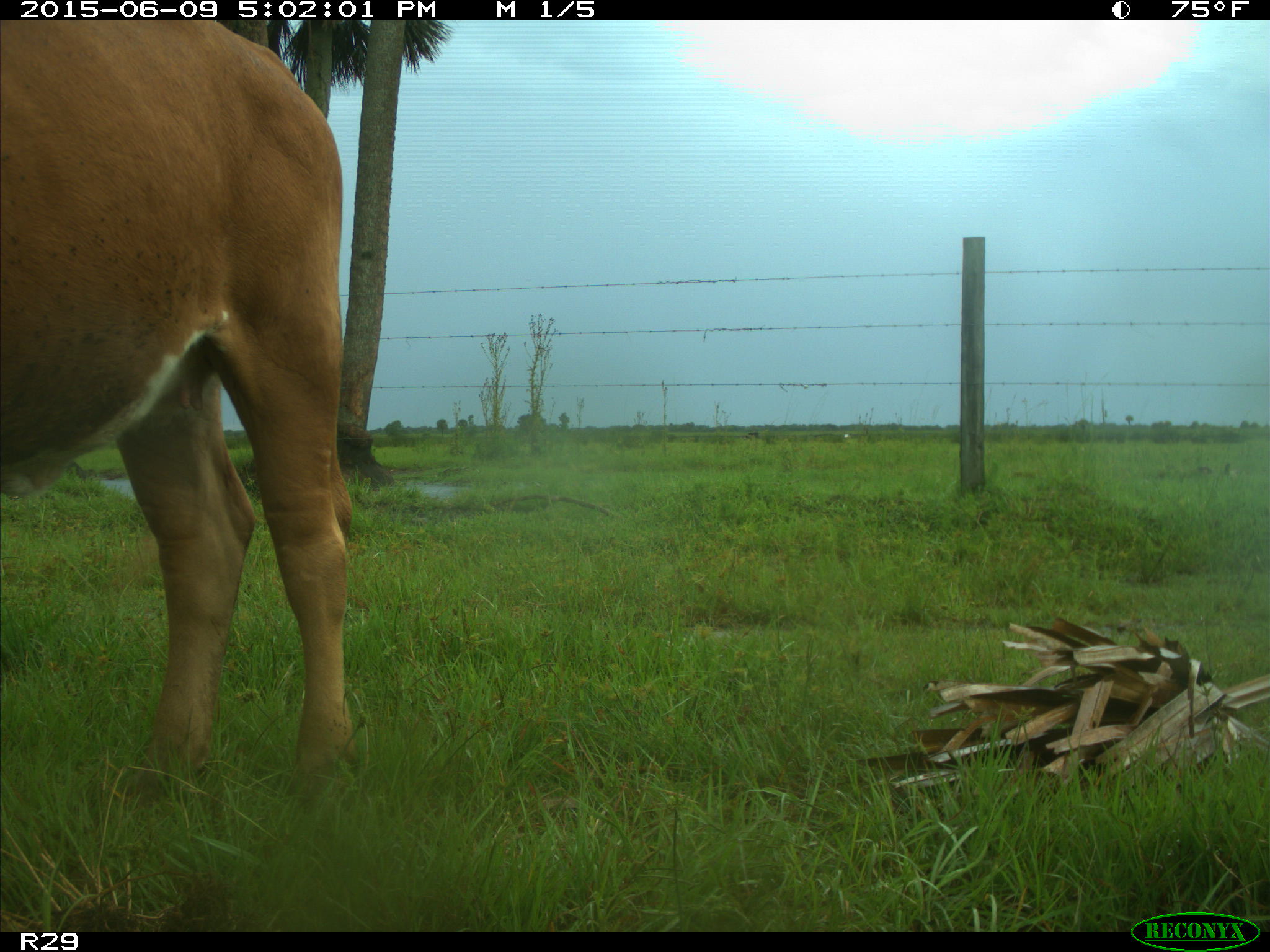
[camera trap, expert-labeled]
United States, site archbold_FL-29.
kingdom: Animalia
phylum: Chordata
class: Mammalia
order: Artiodactyla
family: Bovidae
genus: Bos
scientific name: Bos taurus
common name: domestic cow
Bos taurus (domestic cow).